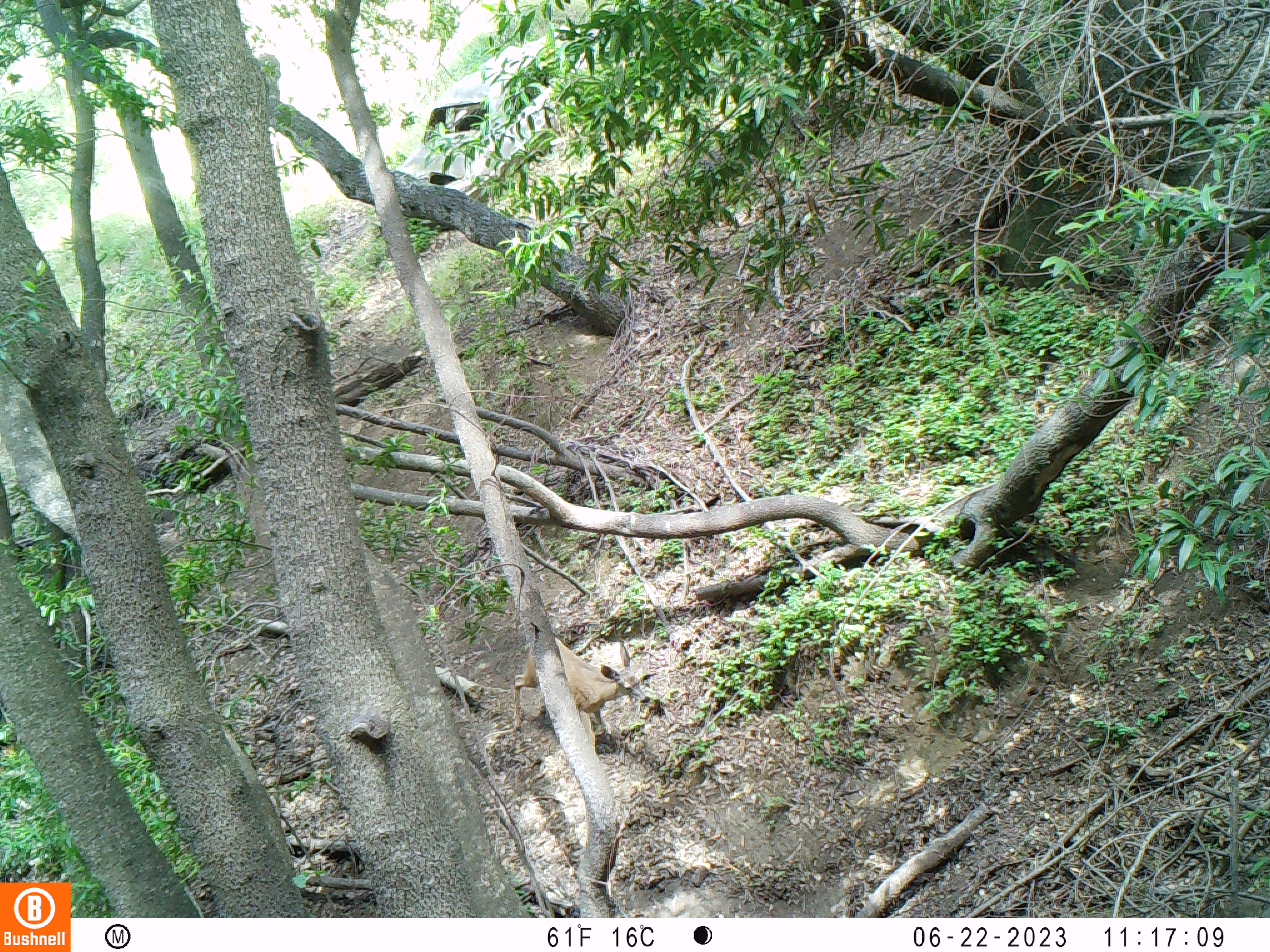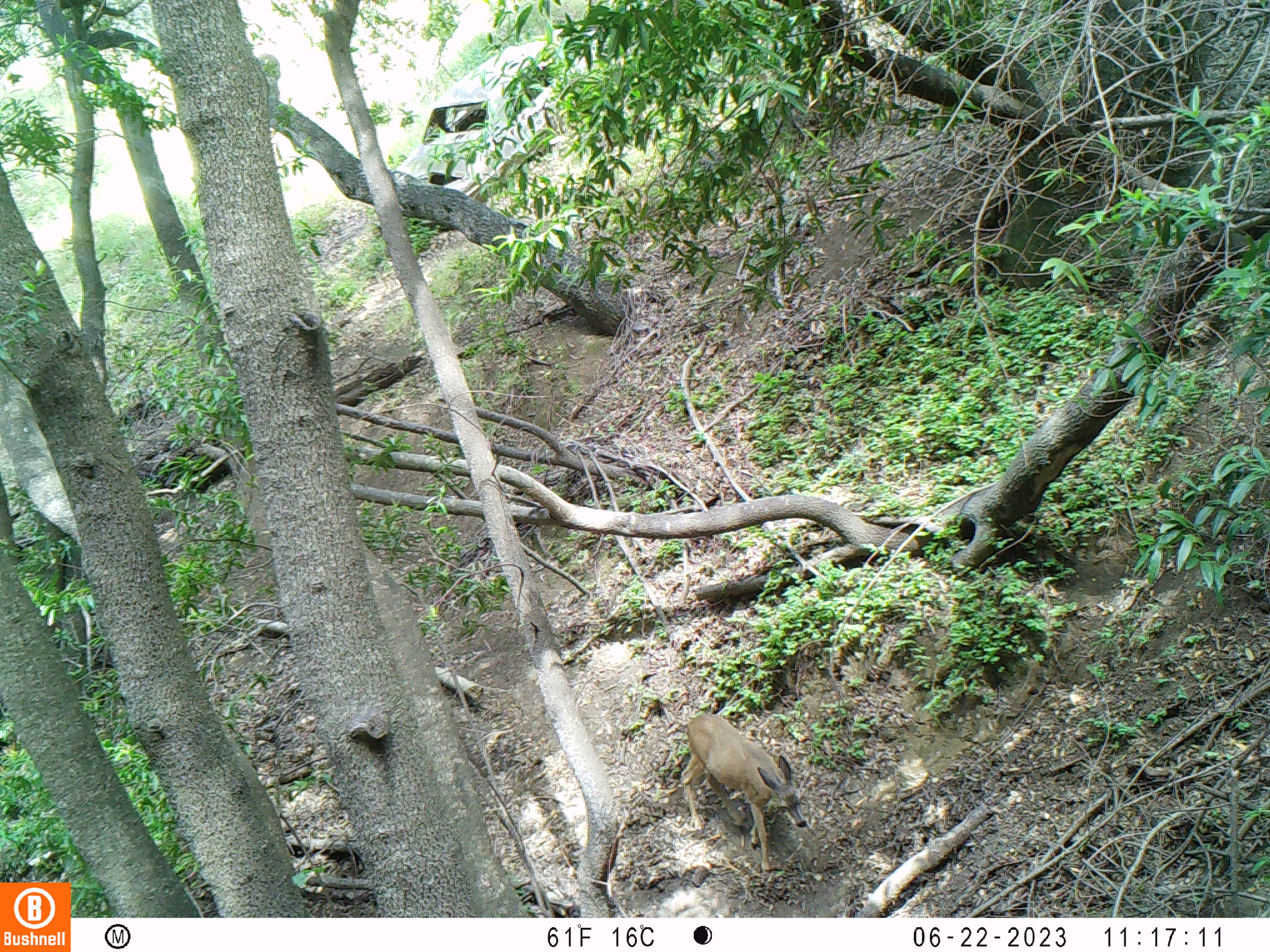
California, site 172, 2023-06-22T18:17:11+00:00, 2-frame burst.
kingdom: Animalia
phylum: Chordata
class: Mammalia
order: Artiodactyla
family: Cervidae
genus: Odocoileus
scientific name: Odocoileus hemionus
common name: mule deer